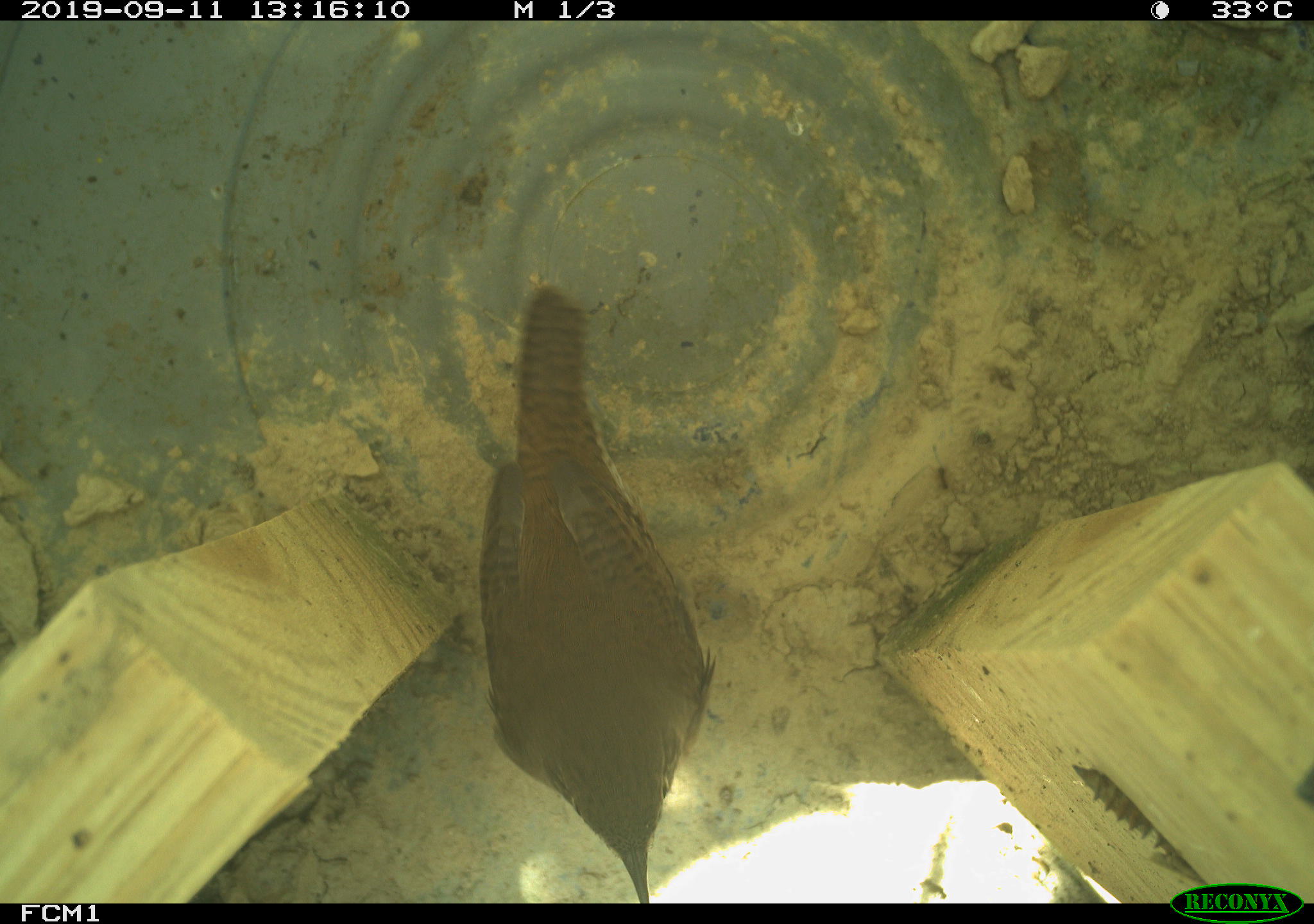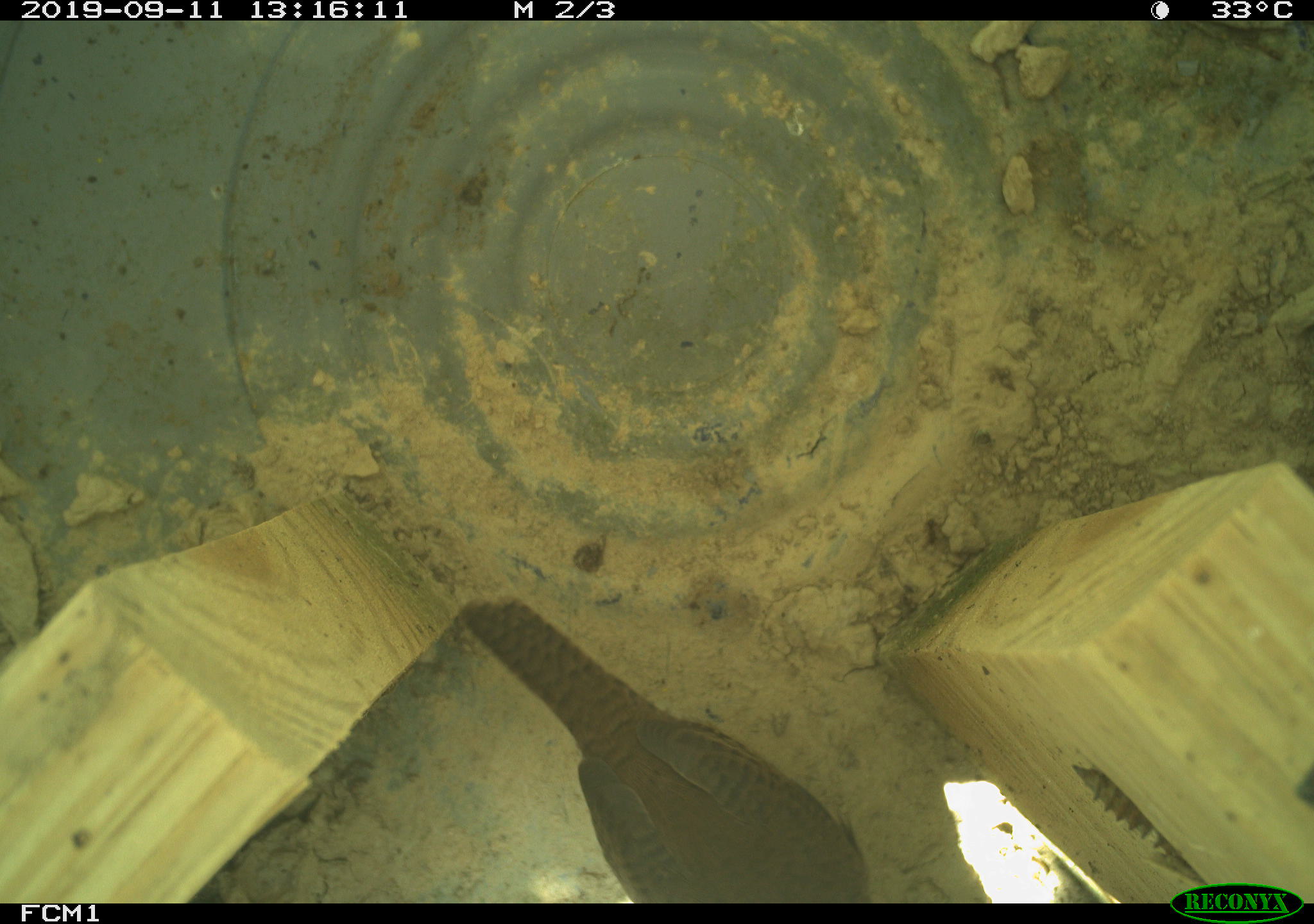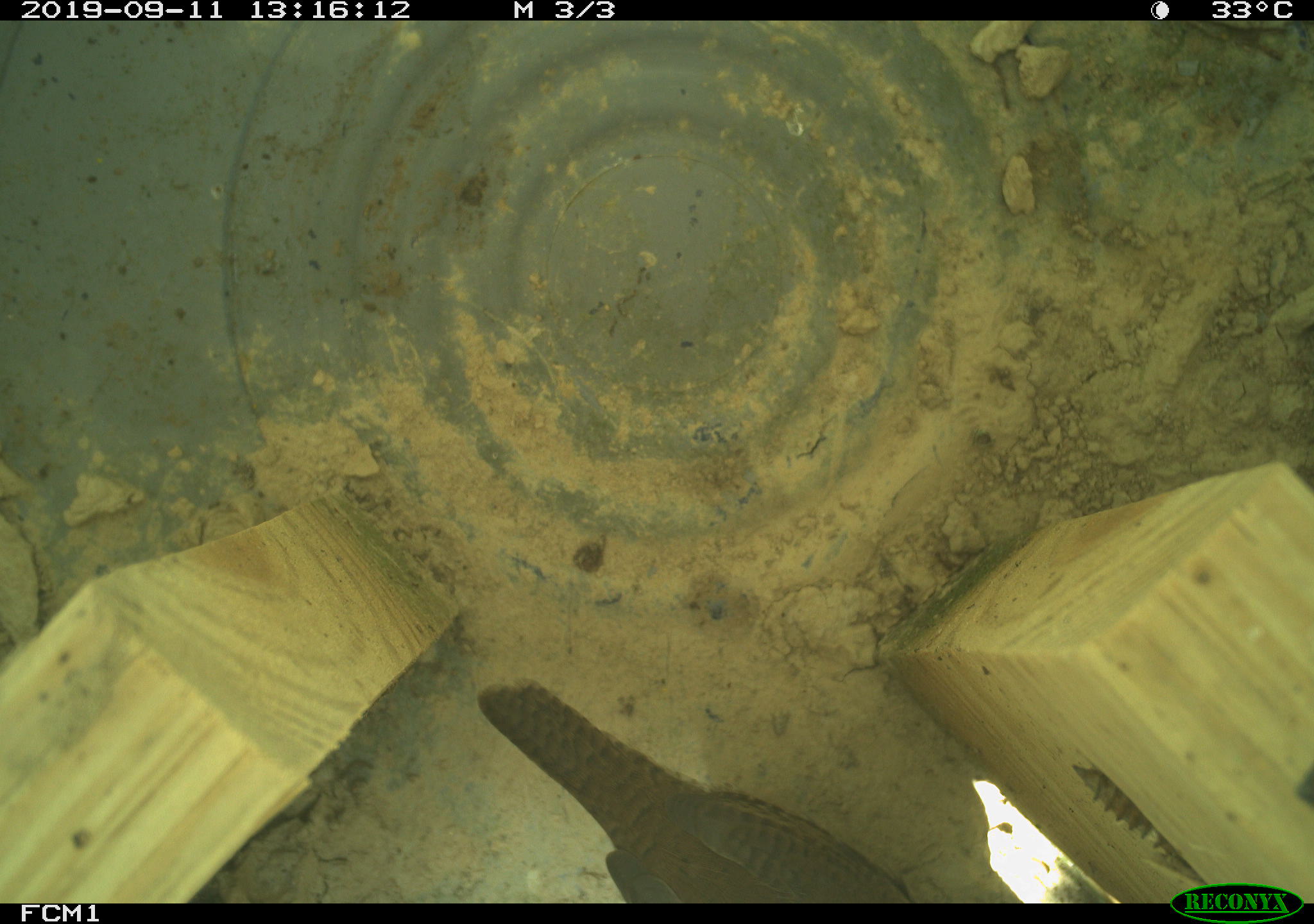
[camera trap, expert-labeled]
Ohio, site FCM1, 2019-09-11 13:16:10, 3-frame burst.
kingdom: Animalia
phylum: Chordata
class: Aves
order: Passeriformes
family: Troglodytidae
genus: Troglodytes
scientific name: Troglodytes aedon aedon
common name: northern house wren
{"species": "northern house wren (Troglodytes aedon aedon)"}